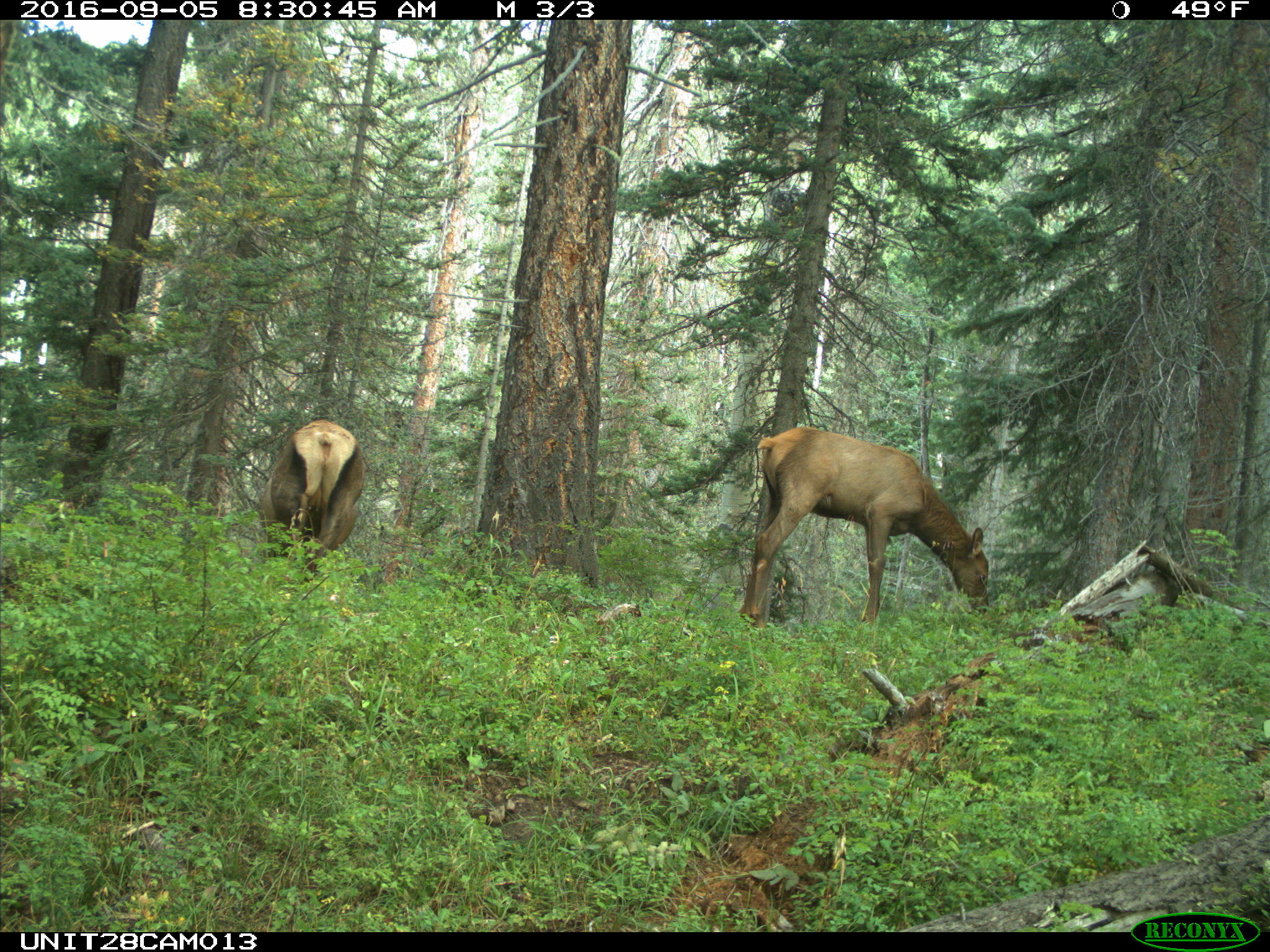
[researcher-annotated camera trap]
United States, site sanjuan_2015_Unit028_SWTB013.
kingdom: Animalia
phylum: Chordata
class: Mammalia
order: Artiodactyla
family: Cervidae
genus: Cervus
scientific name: Cervus elaphus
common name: red deer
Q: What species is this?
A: Cervus elaphus (red deer).